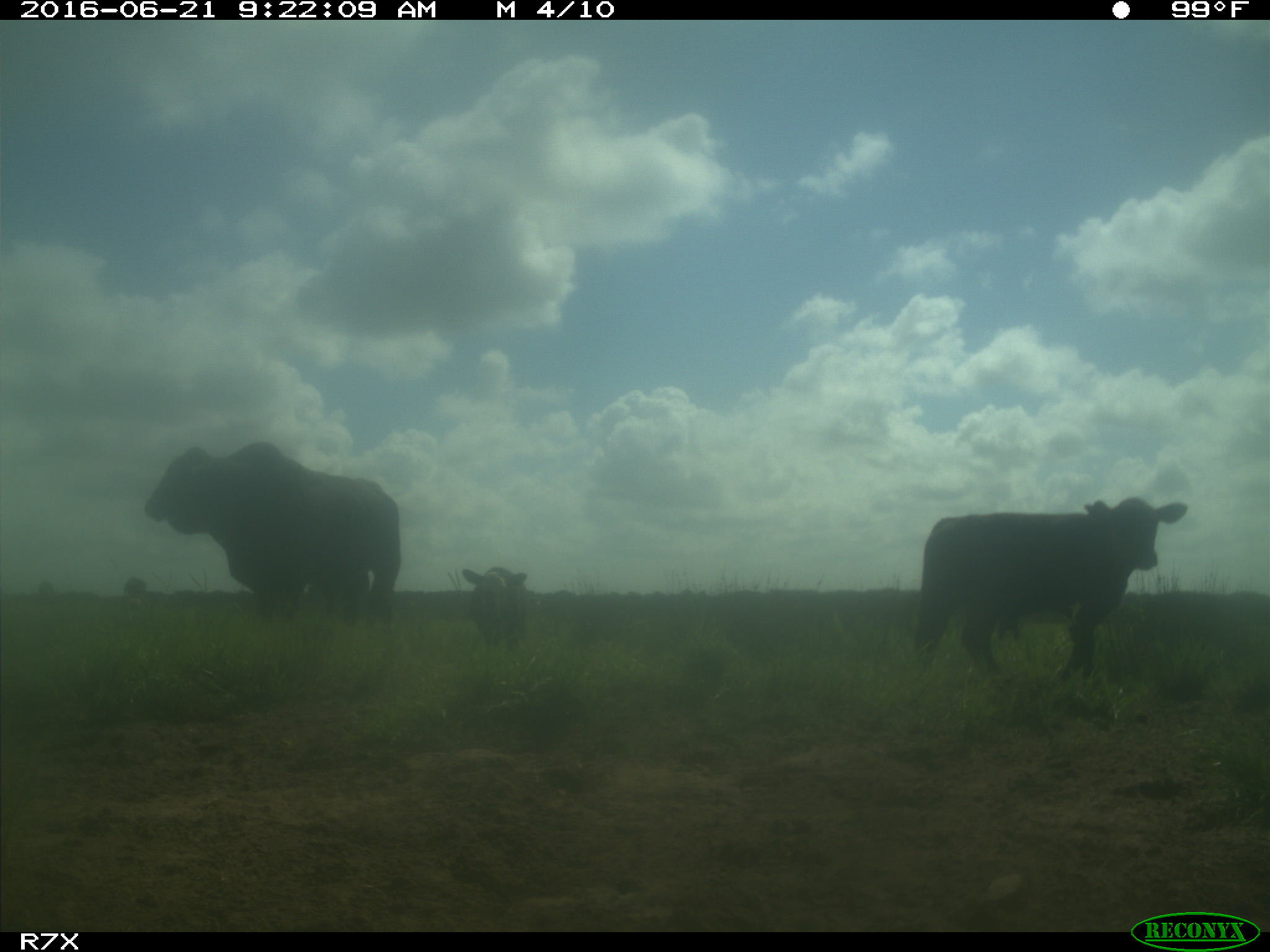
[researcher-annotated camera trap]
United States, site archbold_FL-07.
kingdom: Animalia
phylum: Chordata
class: Mammalia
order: Artiodactyla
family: Bovidae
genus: Bos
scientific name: Bos taurus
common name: domestic cow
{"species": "Bos taurus (domestic cow)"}